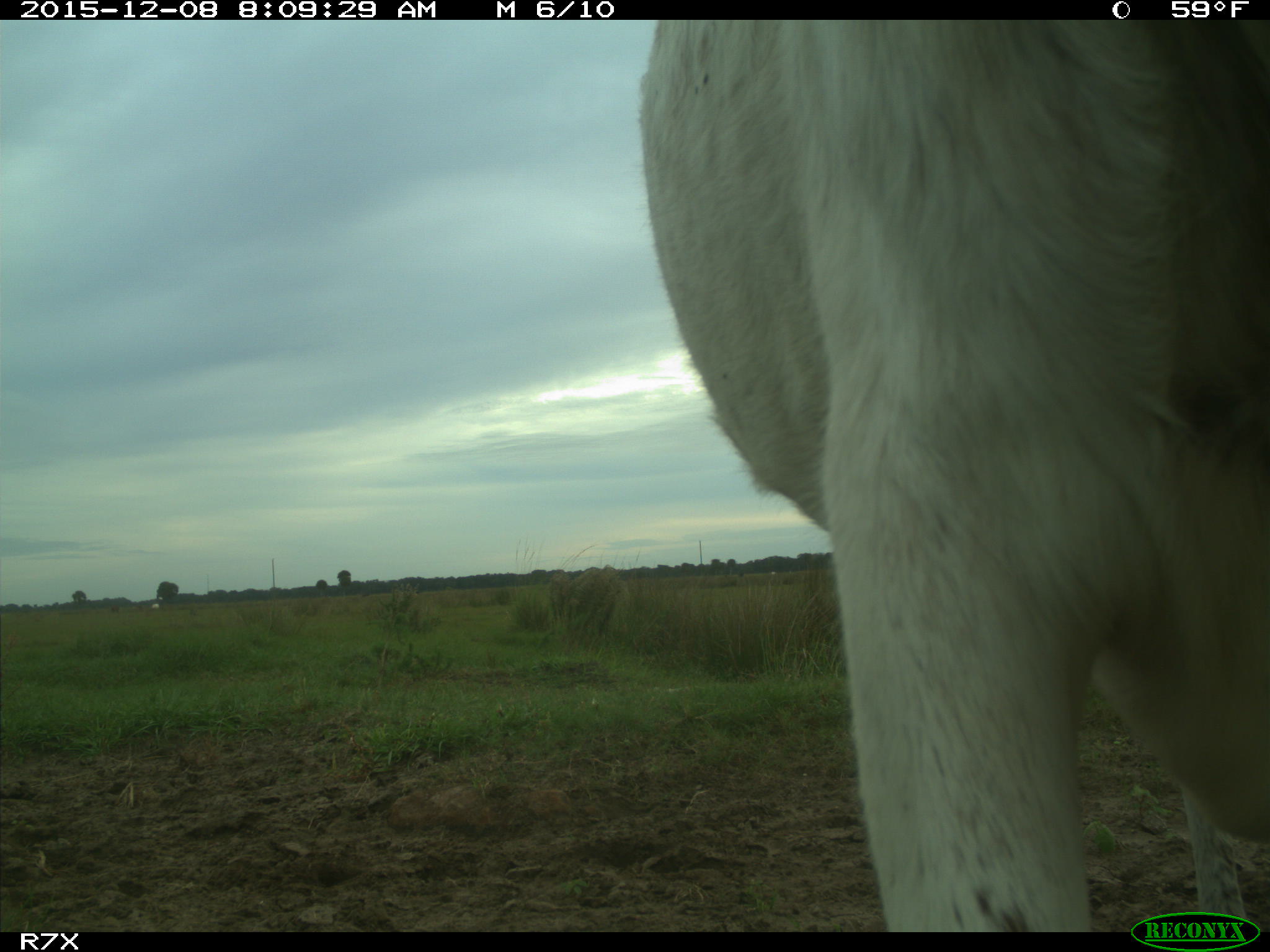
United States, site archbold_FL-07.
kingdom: Animalia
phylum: Chordata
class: Mammalia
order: Artiodactyla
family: Bovidae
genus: Bos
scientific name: Bos taurus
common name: domestic cow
Bos taurus (domestic cow).